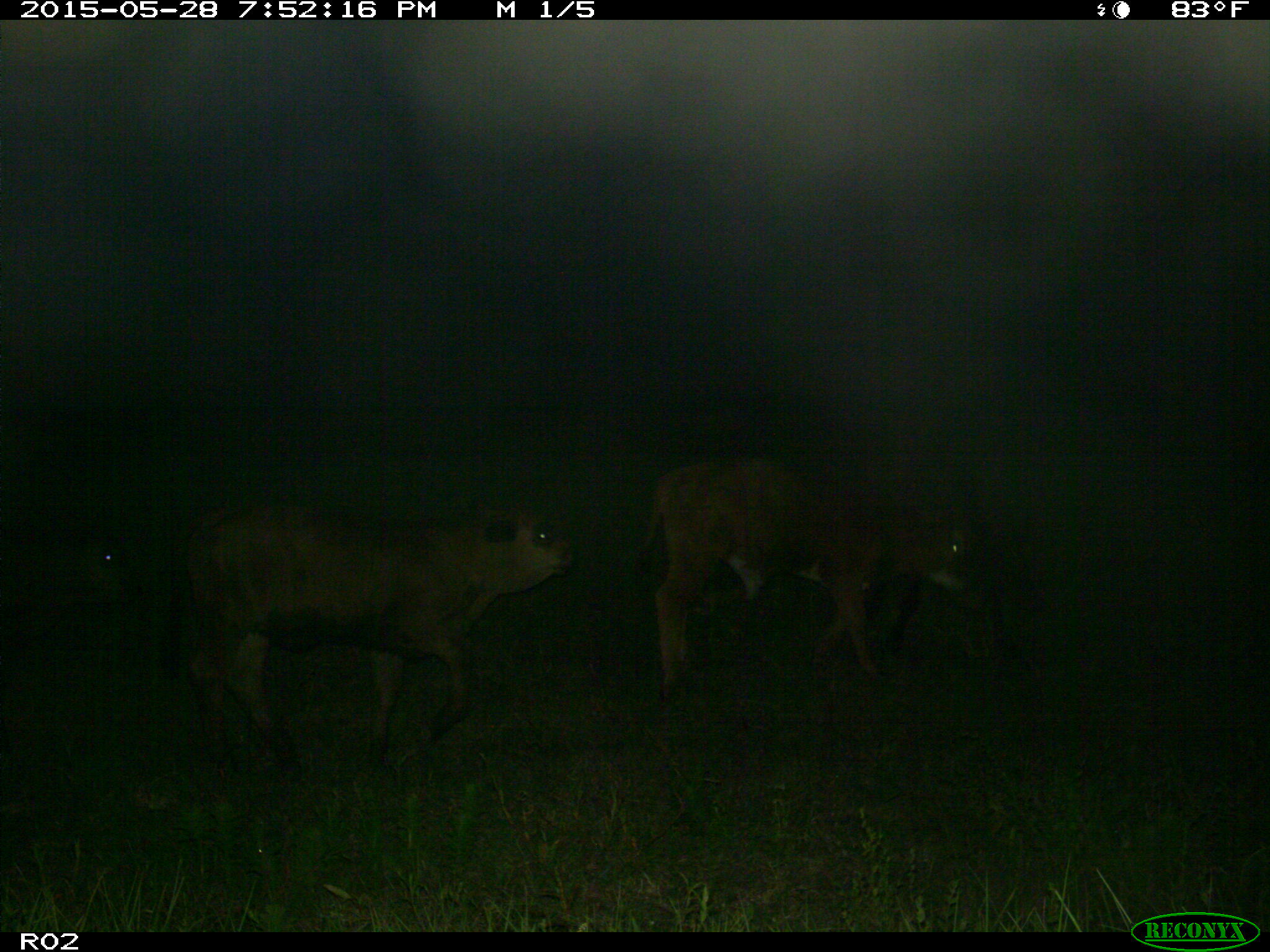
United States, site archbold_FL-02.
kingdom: Animalia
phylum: Chordata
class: Mammalia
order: Artiodactyla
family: Bovidae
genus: Bos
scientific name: Bos taurus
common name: domestic cow